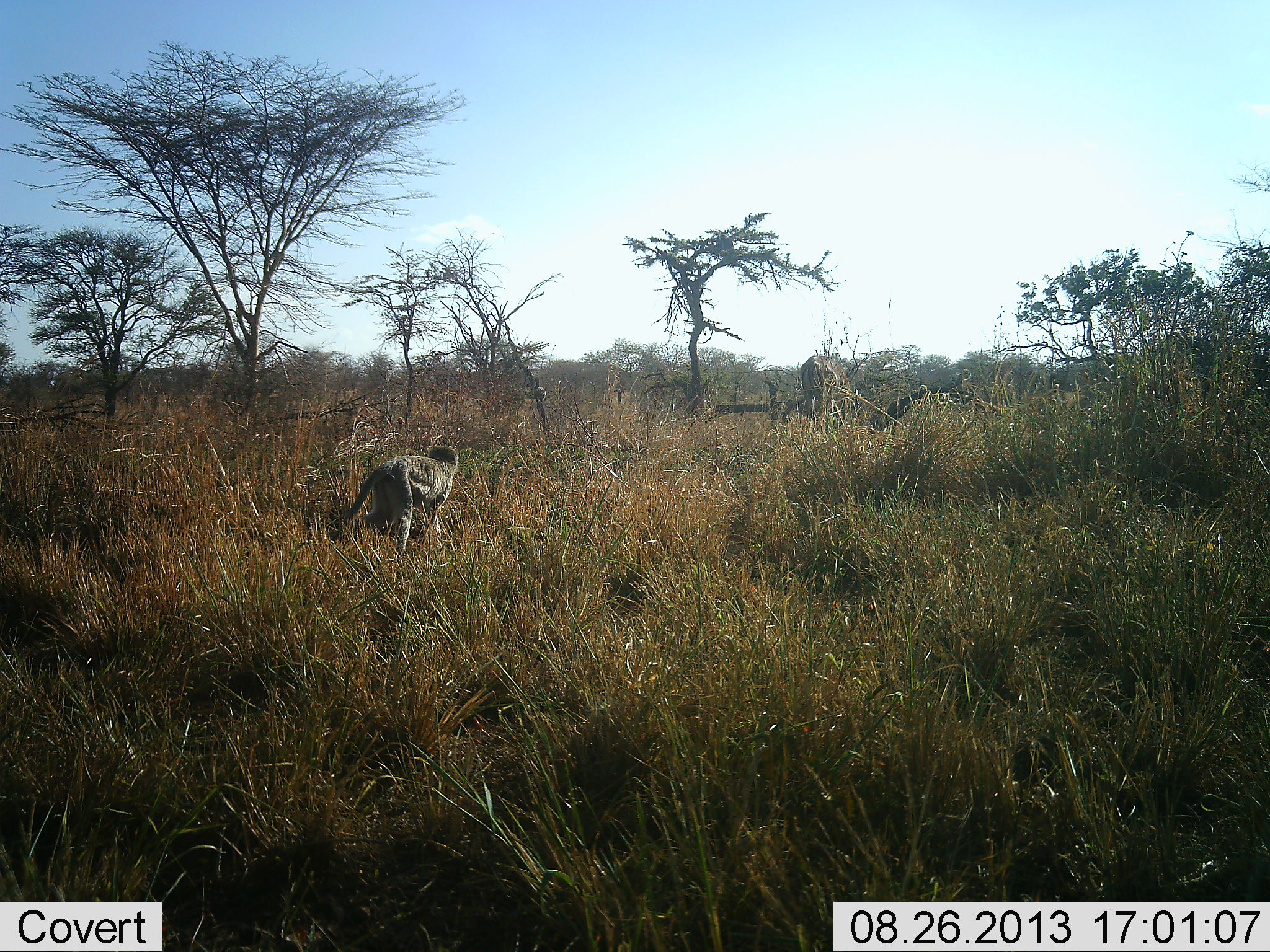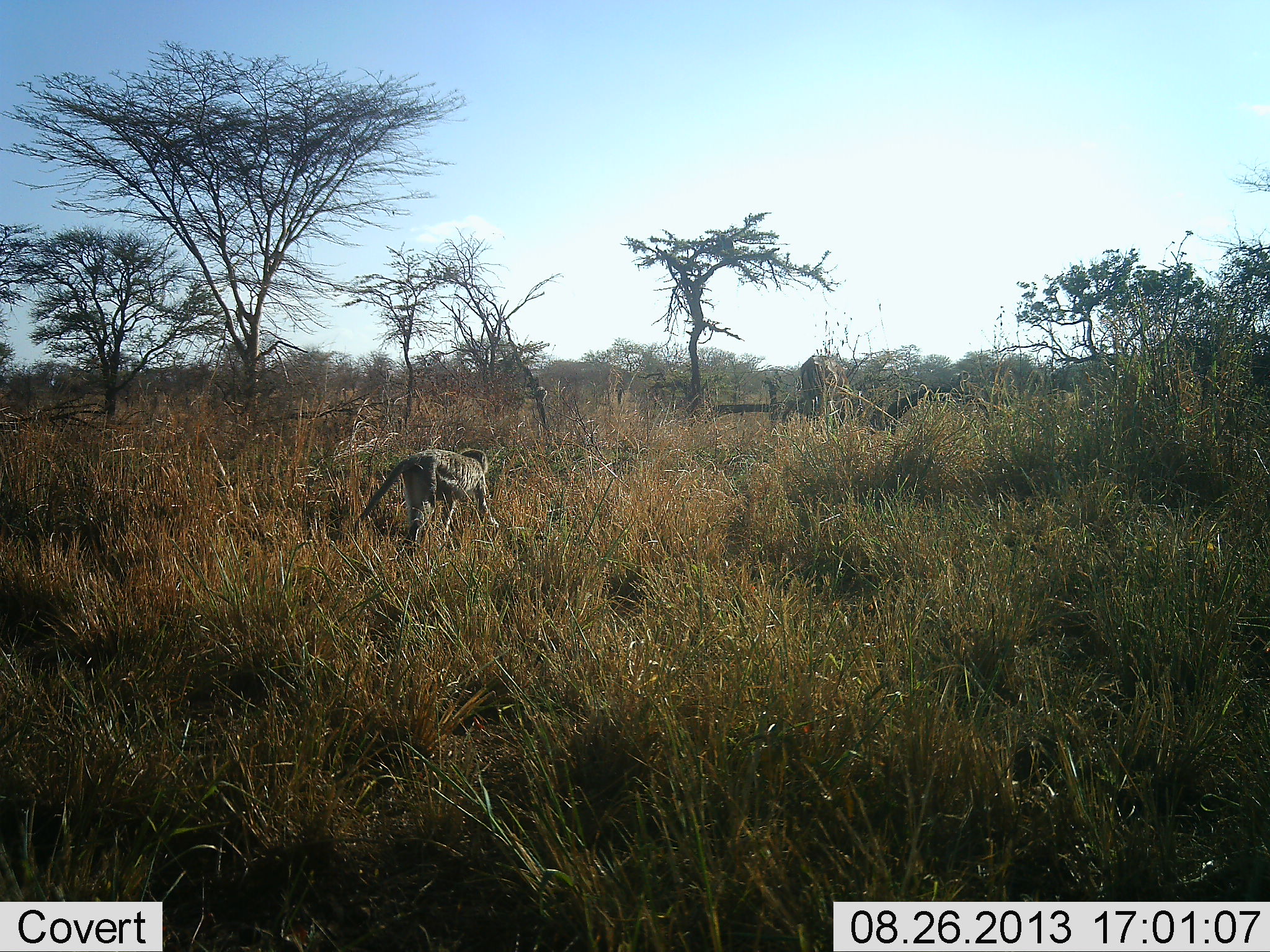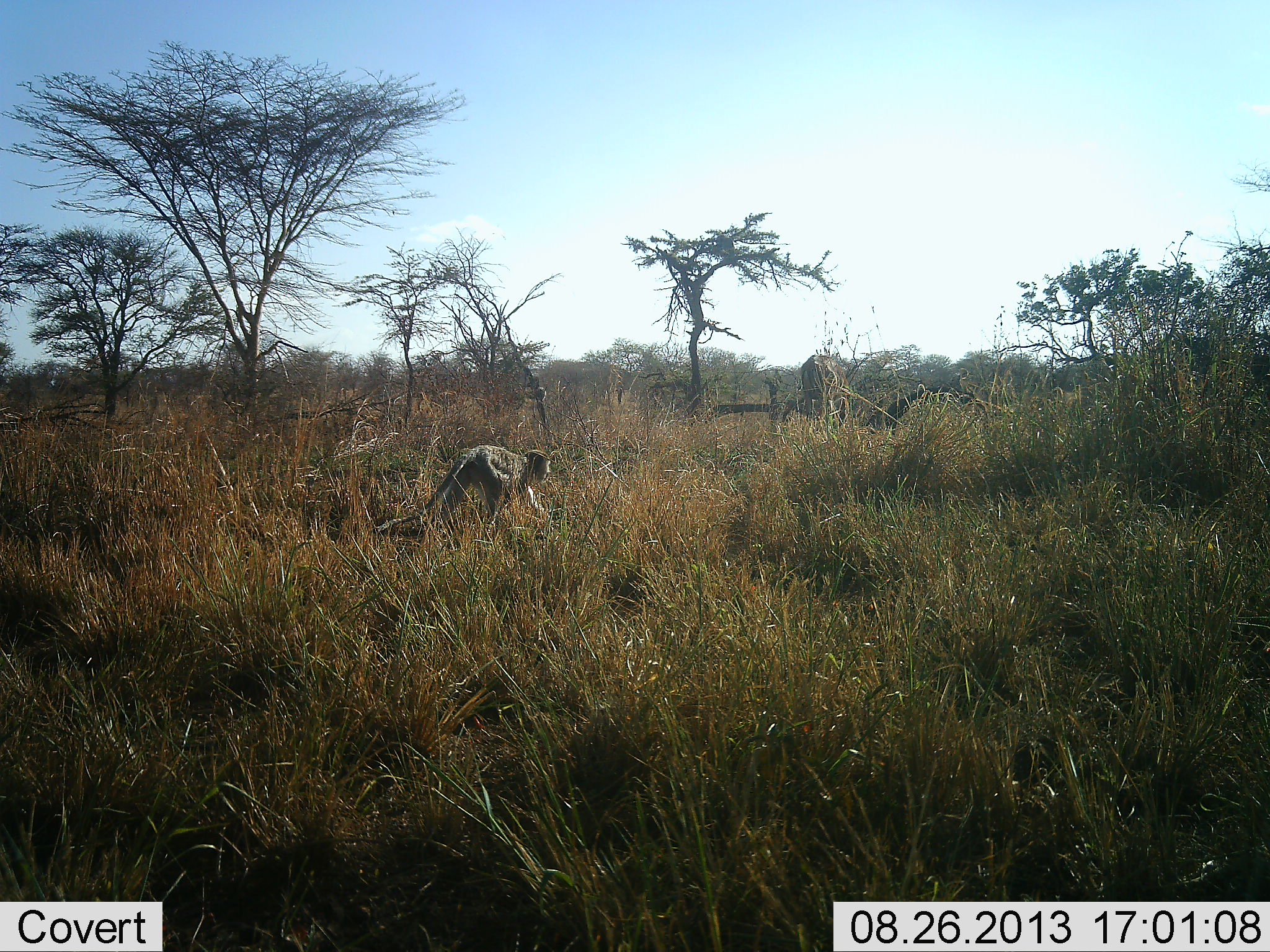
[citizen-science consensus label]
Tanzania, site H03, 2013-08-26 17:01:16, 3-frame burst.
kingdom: Animalia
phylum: Chordata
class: Mammalia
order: Primates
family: Cercopithecidae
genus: Chlorocebus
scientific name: Chlorocebus pygerythrus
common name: vervet monkey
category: monkeyvervet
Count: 1.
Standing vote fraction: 0%.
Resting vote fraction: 0%.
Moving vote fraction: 100%.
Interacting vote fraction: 0%.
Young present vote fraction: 0%.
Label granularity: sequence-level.